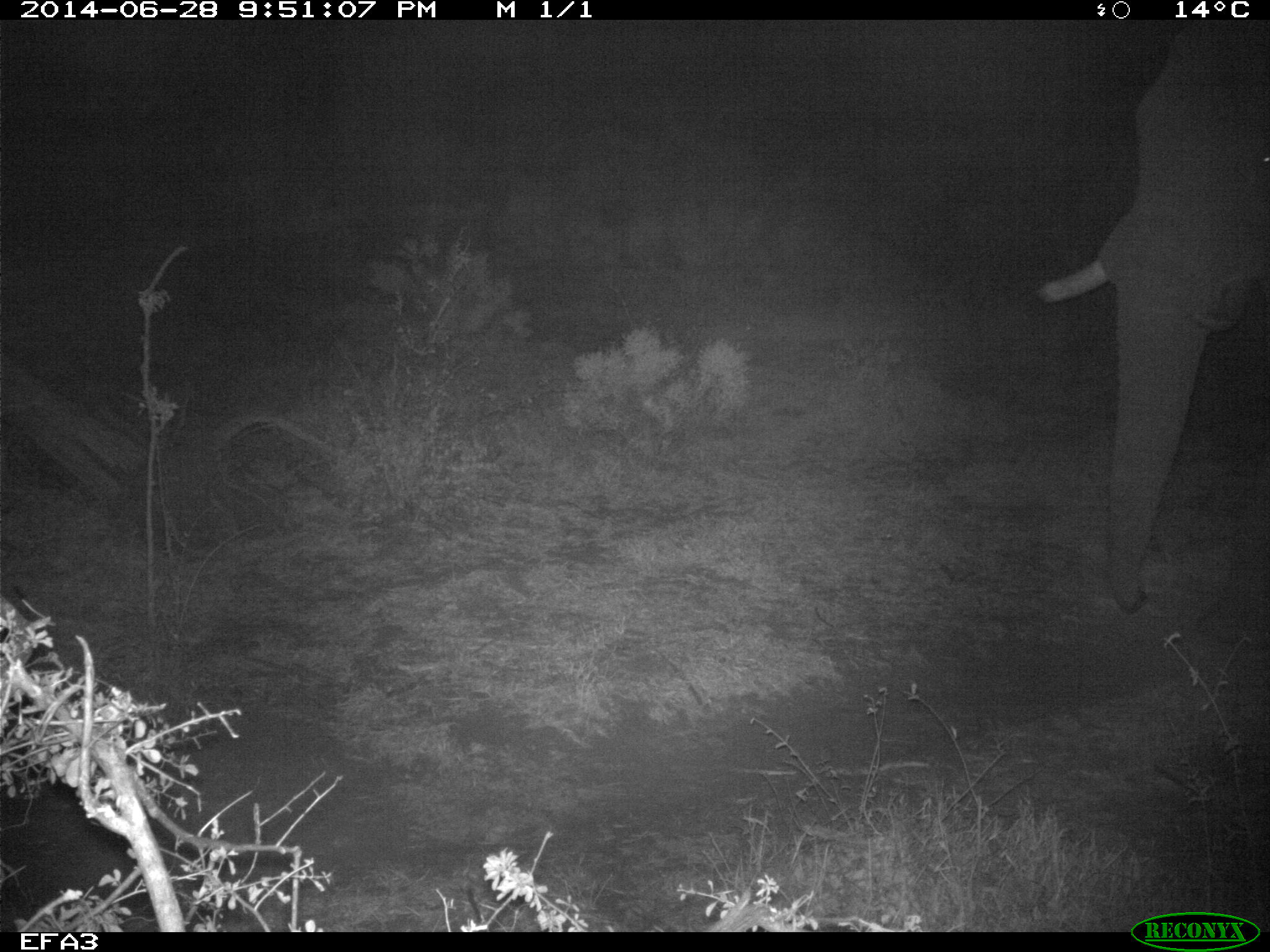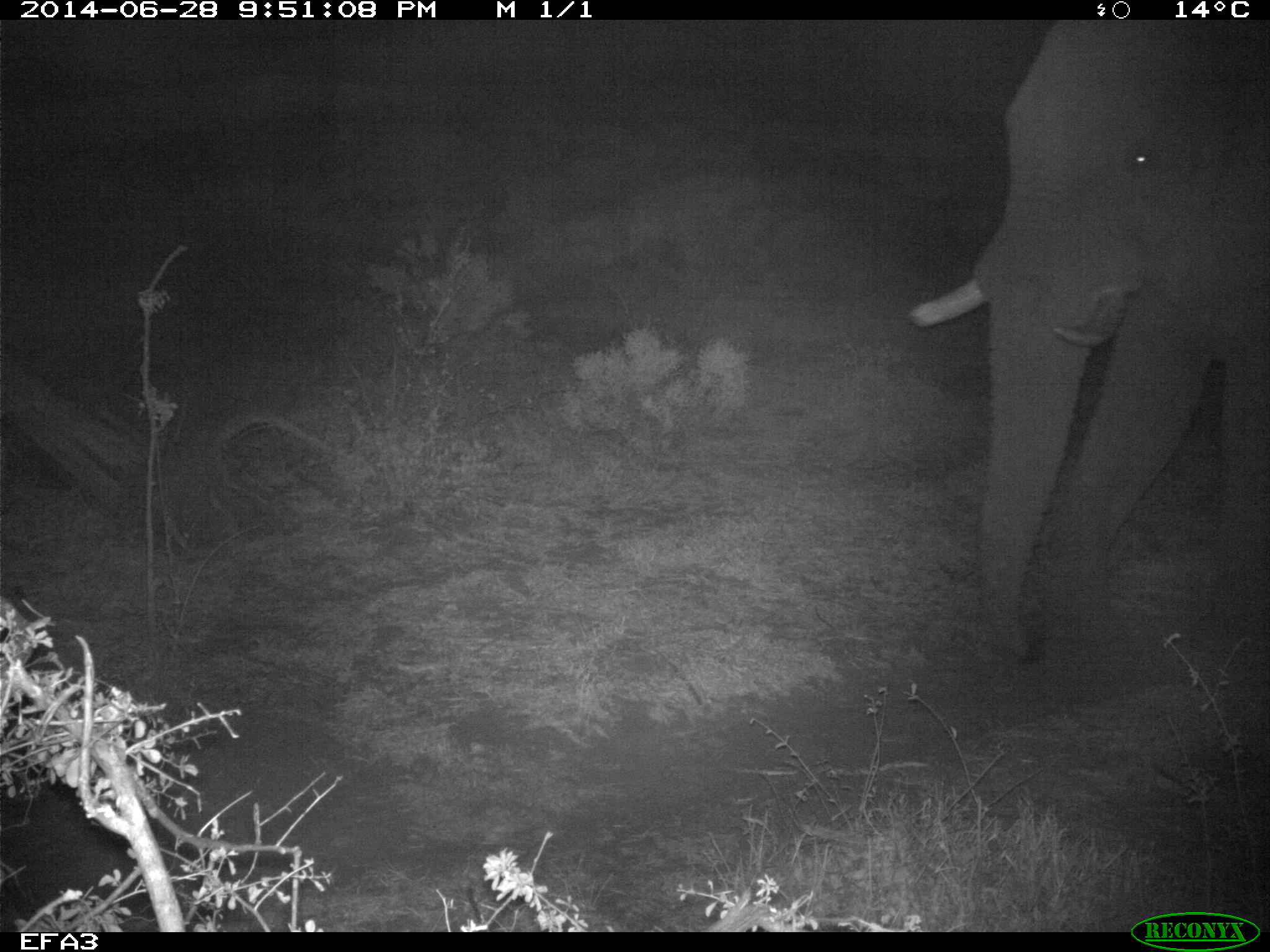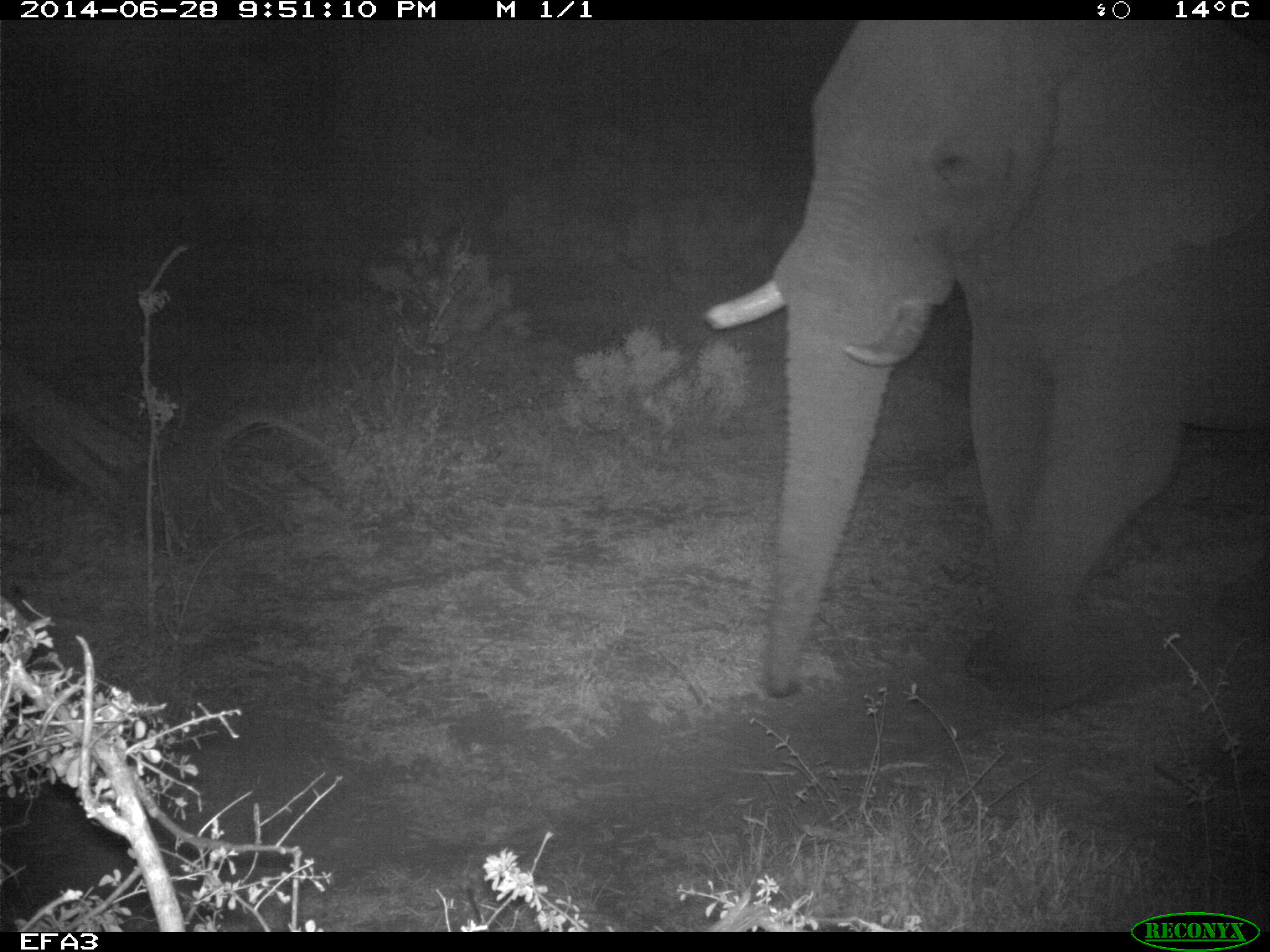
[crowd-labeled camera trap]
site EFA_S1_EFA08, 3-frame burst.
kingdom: Animalia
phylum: Chordata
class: Mammalia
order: Proboscidea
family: Elephantidae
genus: Loxodonta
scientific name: Loxodonta africana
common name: african bush elephant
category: elephant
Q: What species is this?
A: Elephant (african bush elephant) (Loxodonta africana).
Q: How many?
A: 1.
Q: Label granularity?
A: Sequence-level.